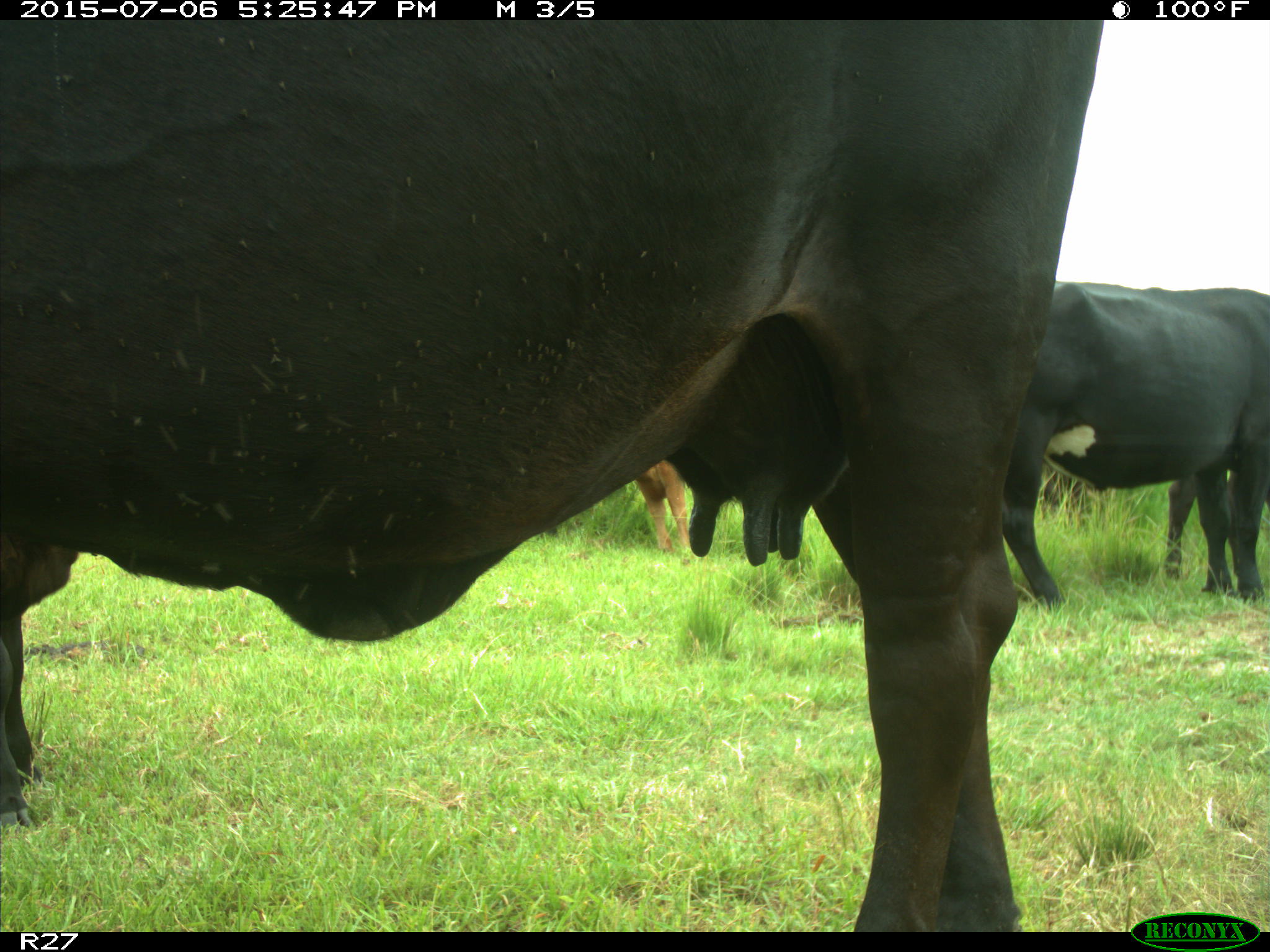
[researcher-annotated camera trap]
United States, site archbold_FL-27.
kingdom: Animalia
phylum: Chordata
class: Mammalia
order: Artiodactyla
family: Bovidae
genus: Bos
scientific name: Bos taurus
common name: domestic cow